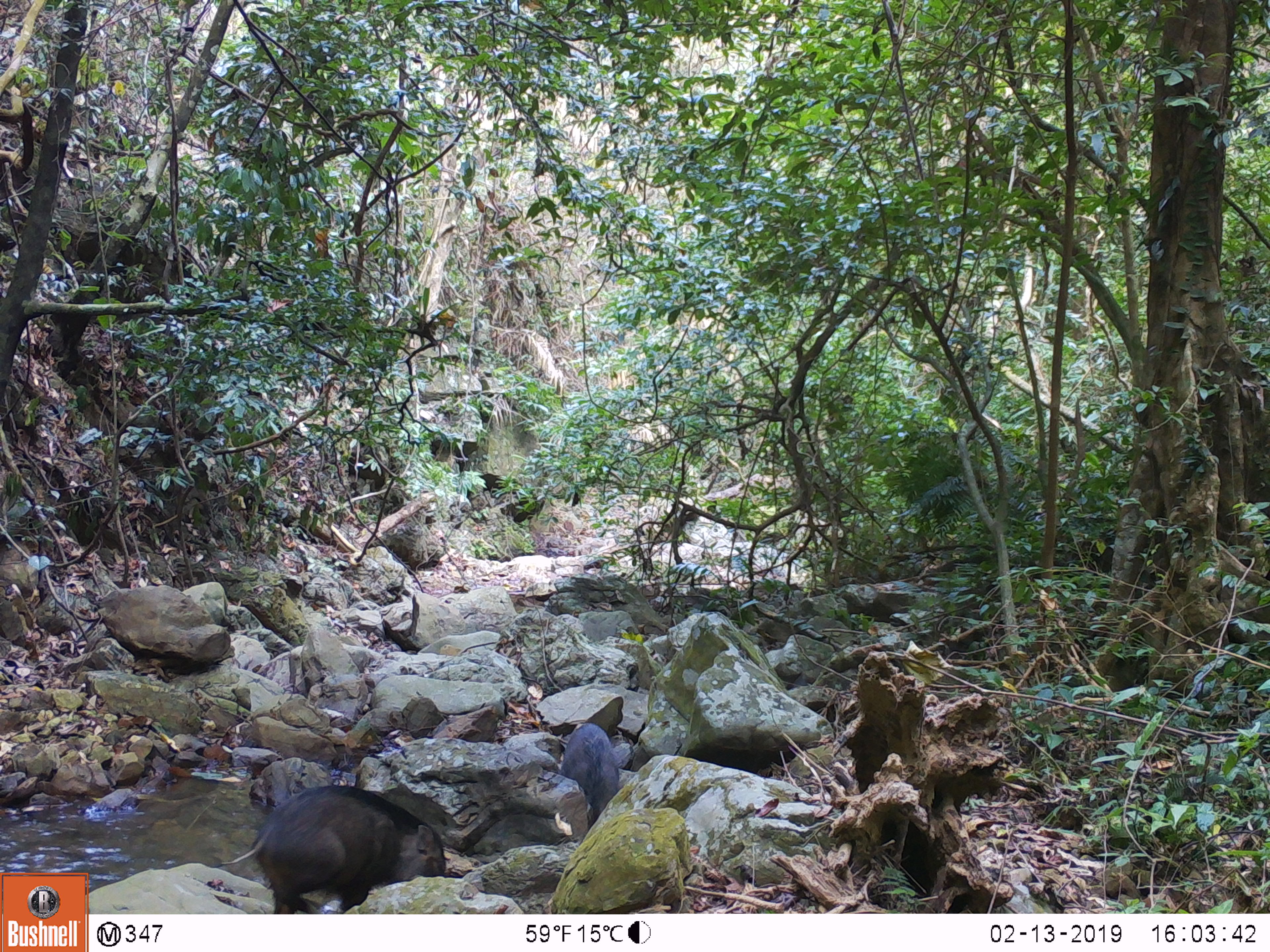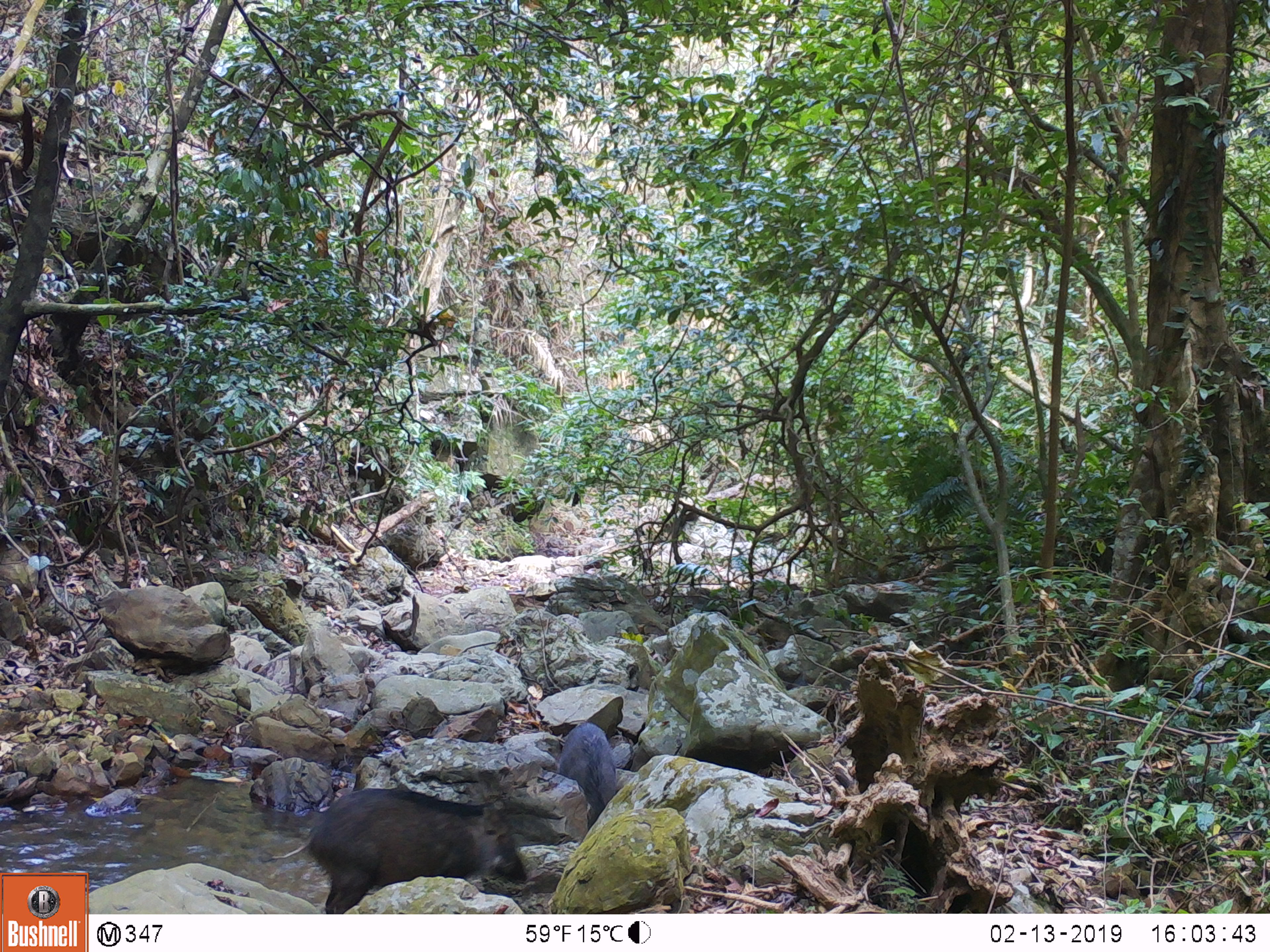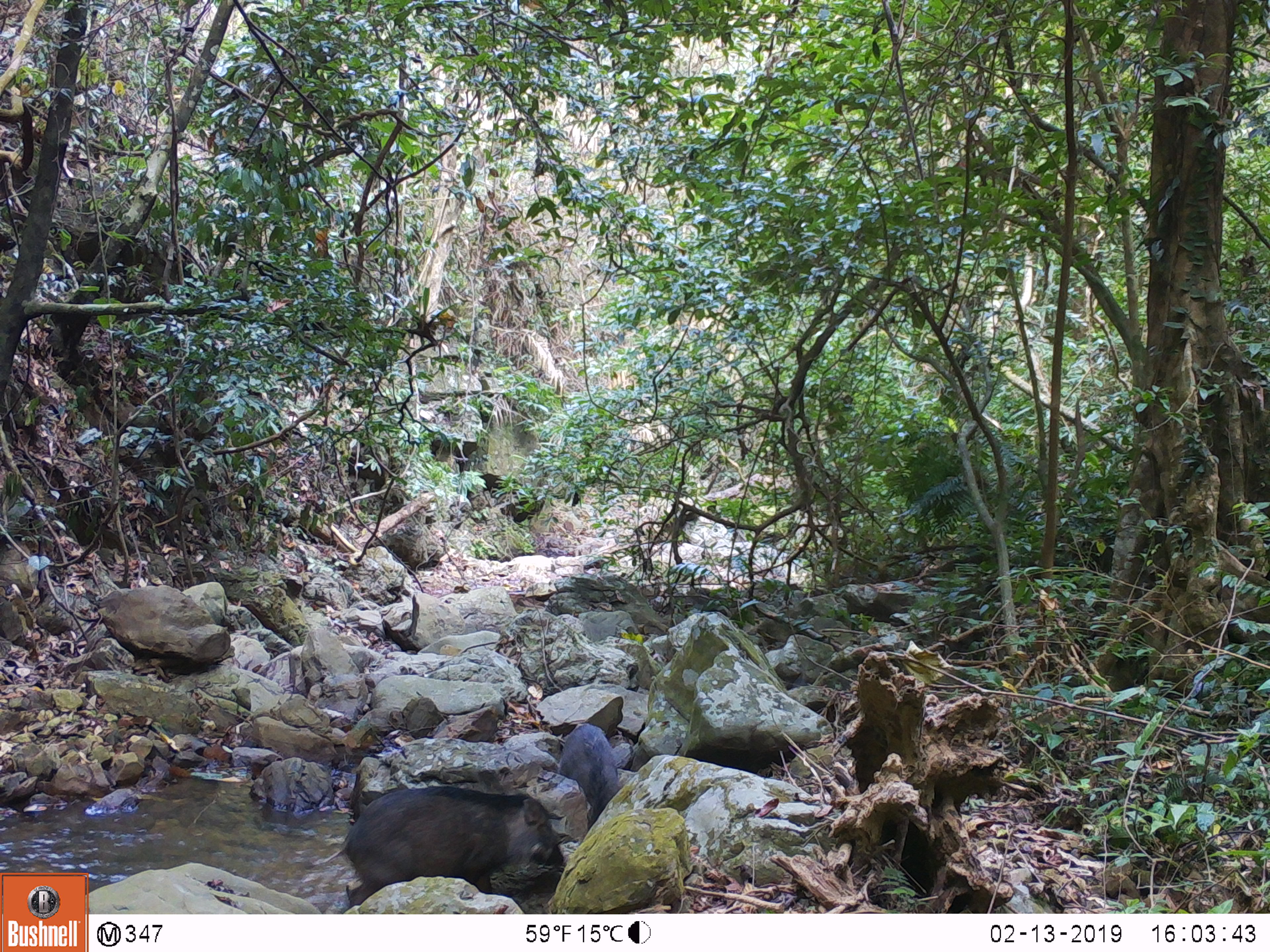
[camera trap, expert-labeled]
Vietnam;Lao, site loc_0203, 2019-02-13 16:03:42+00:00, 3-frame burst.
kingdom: Animalia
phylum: Chordata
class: Mammalia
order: Artiodactyla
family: Suidae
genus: Sus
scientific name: Sus scrofa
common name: eurasian wild pig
Eurasian wild pig (Sus scrofa). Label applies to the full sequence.